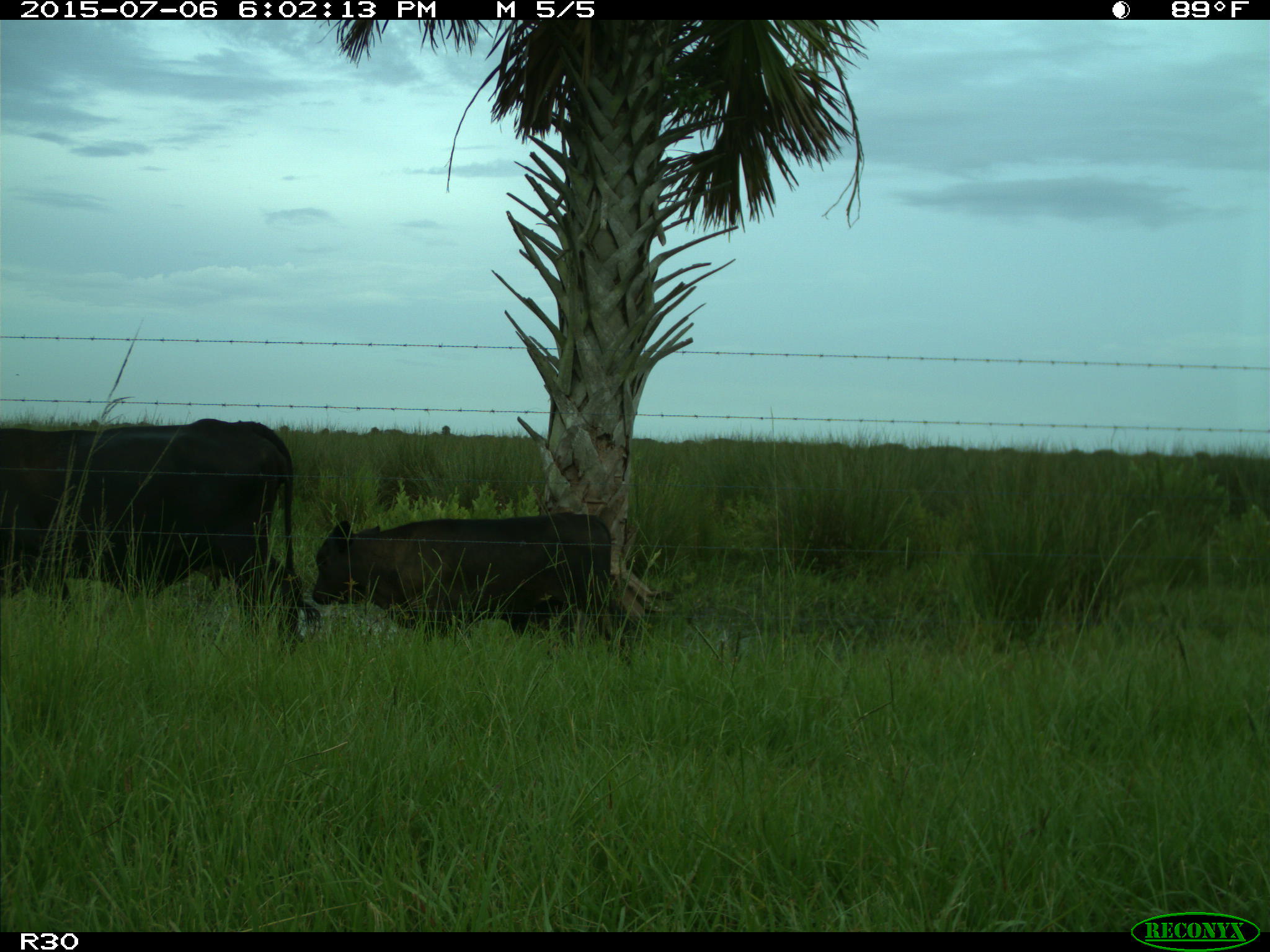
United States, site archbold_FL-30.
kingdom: Animalia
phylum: Chordata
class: Mammalia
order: Artiodactyla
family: Bovidae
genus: Bos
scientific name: Bos taurus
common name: domestic cow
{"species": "Bos taurus (domestic cow)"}